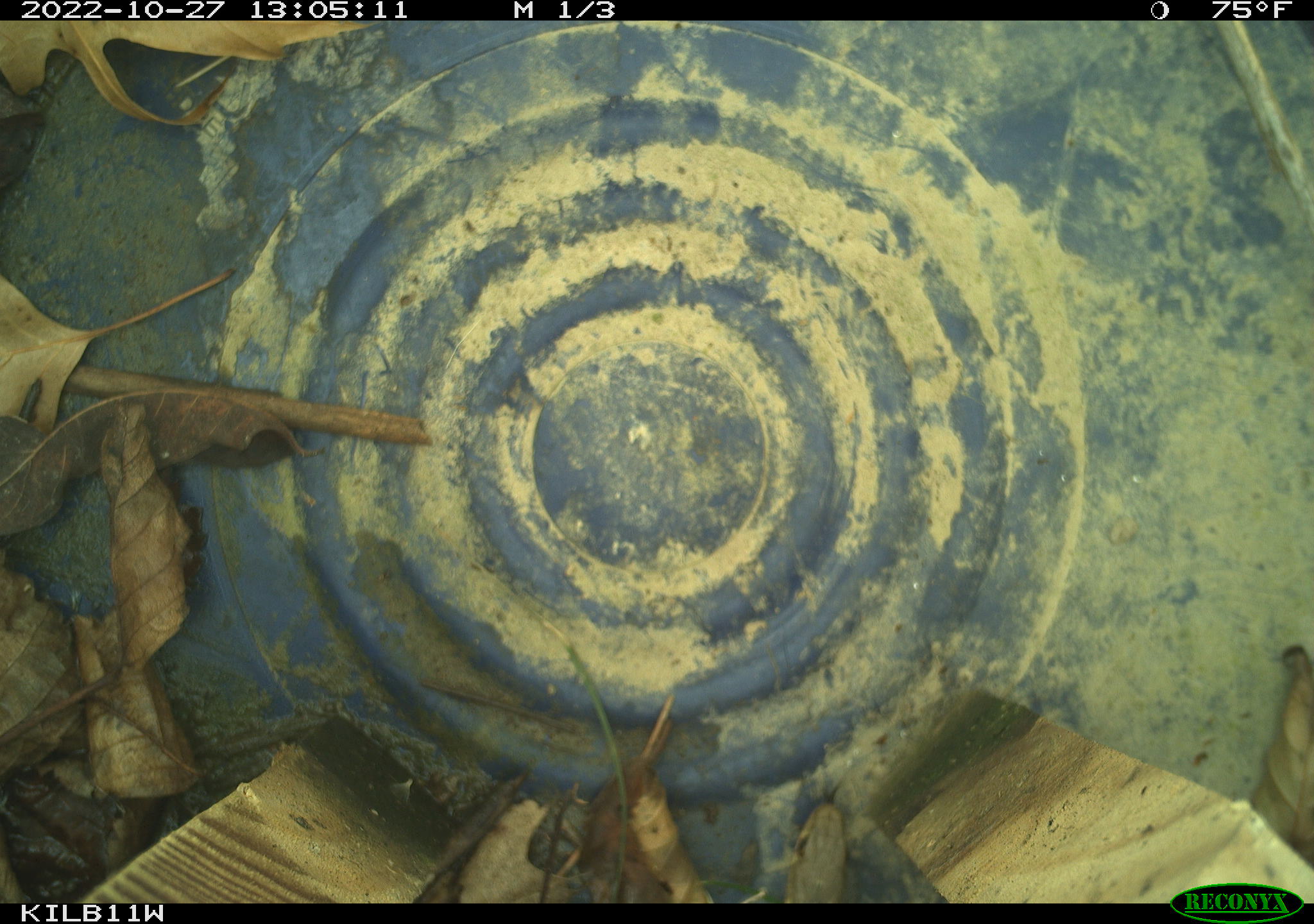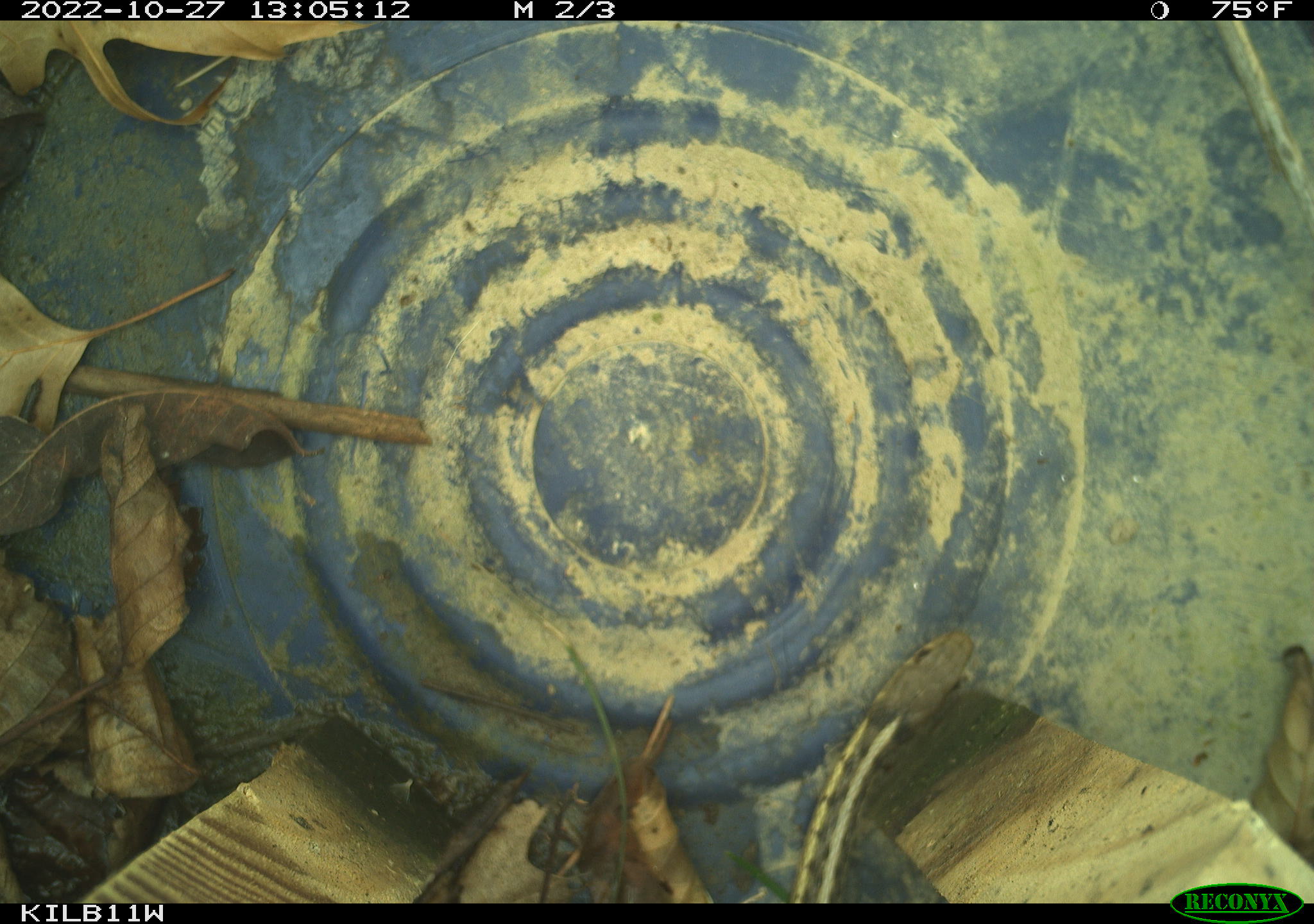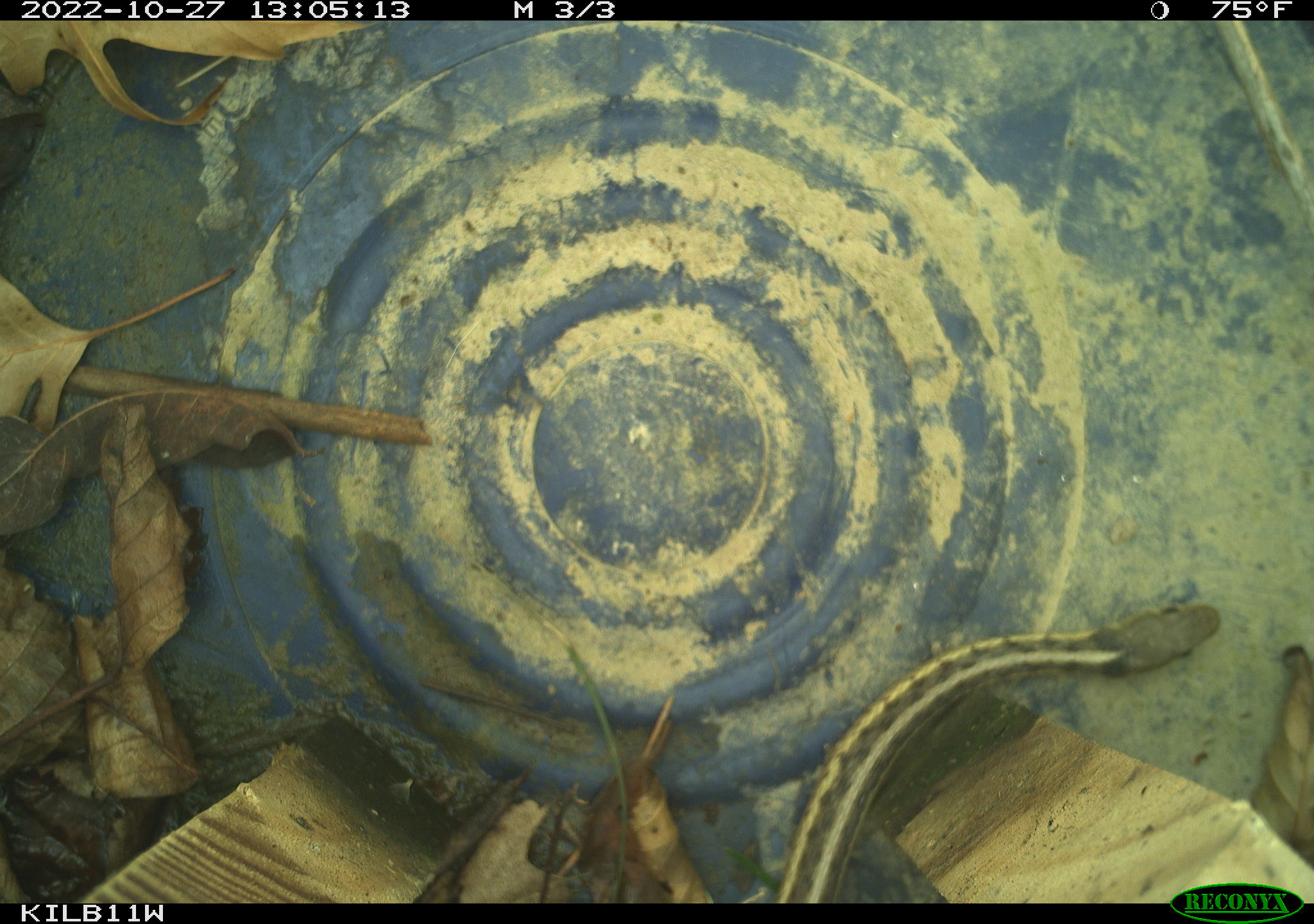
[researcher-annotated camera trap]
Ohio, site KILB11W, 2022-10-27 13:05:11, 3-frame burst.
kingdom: Animalia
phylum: Chordata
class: Reptilia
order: Squamata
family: Colubridae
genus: Thamnophis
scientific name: Thamnophis sirtalis sirtalis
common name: eastern gartersnake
Eastern gartersnake (Thamnophis sirtalis sirtalis).